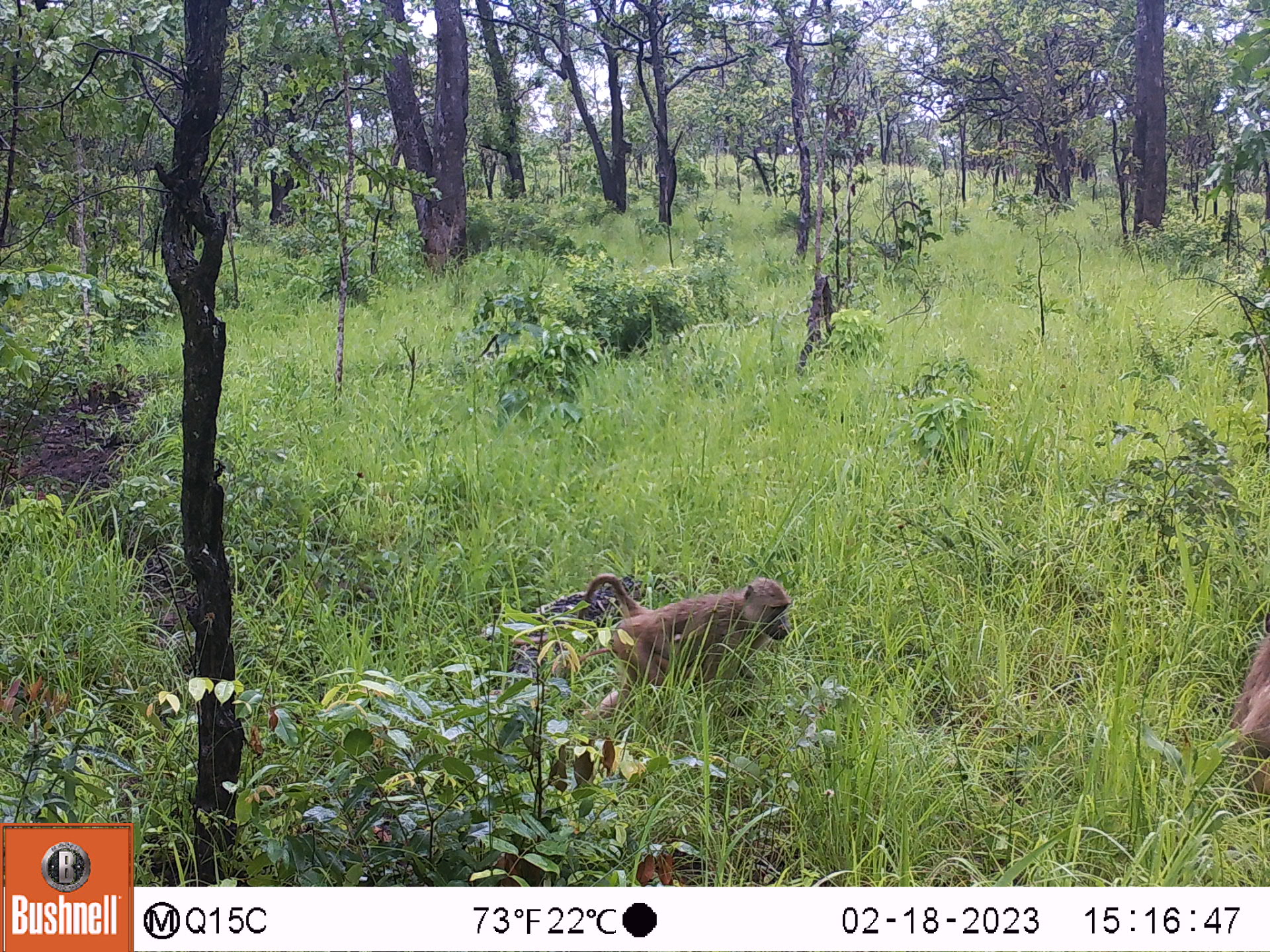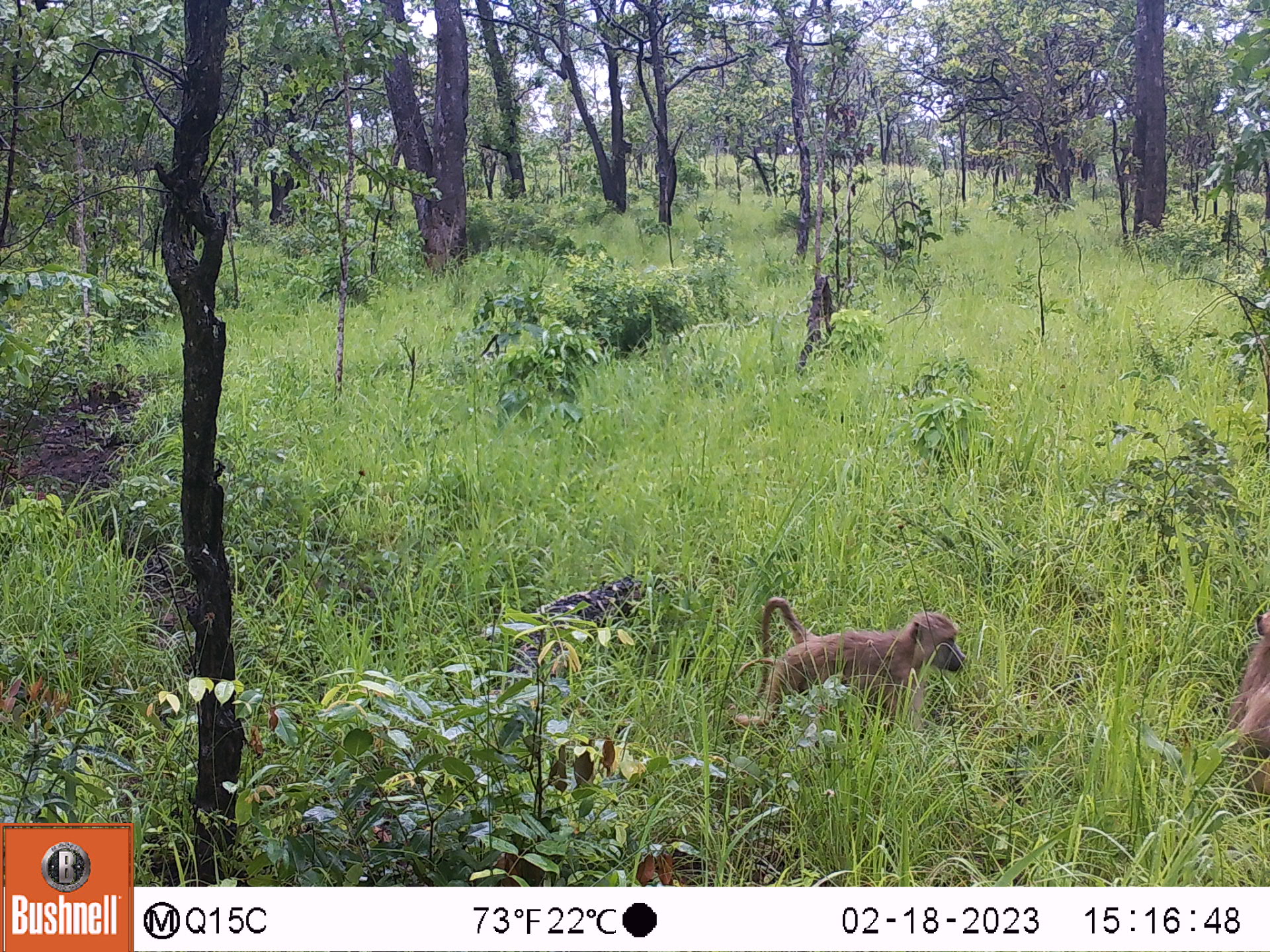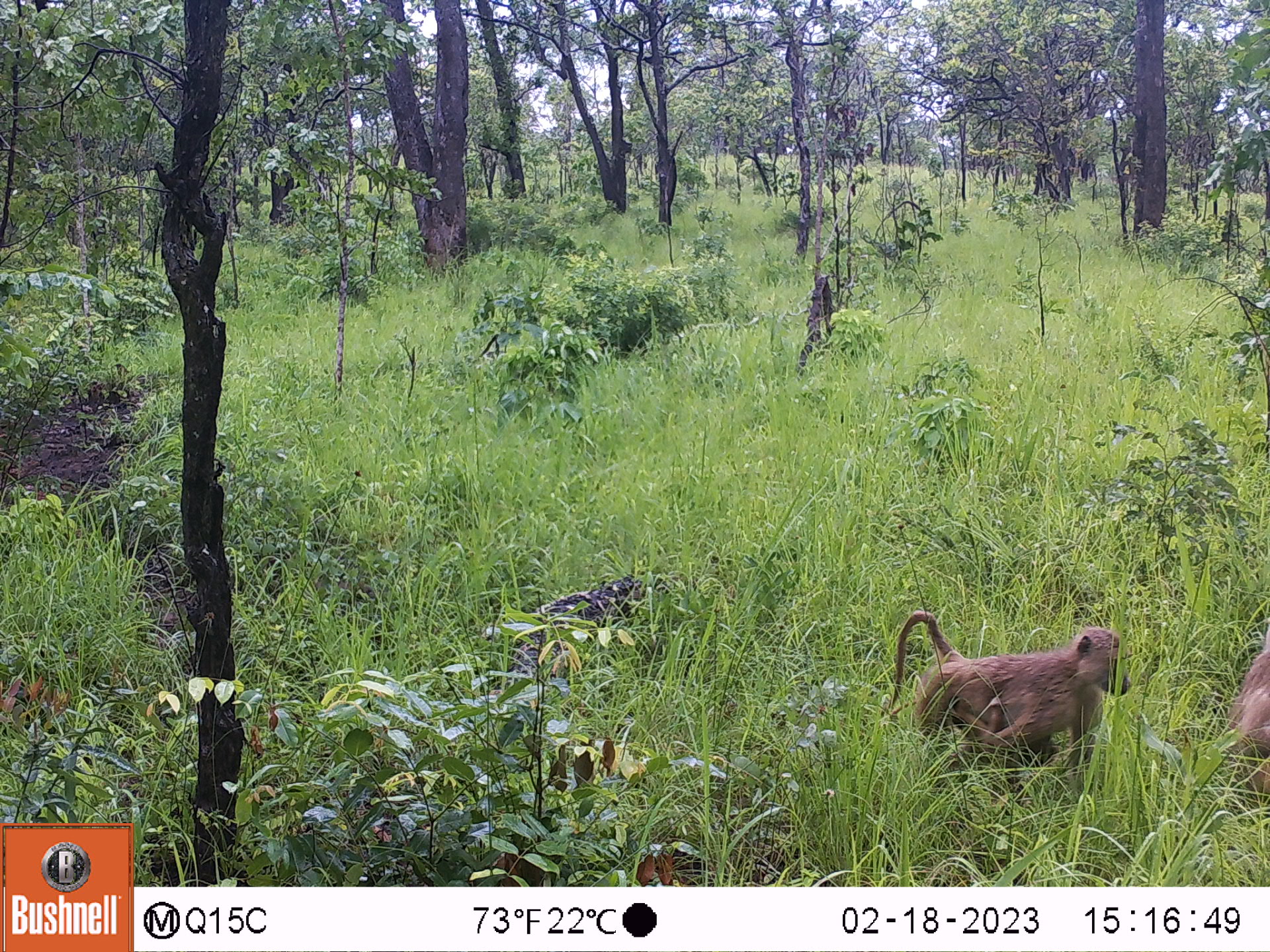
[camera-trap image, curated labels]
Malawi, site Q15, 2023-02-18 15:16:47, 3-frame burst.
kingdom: Animalia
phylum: Chordata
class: Mammalia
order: Primates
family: Cercopithecidae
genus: Papio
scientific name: Papio cynocephalus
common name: yellow baboon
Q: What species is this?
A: Yellow baboon (Papio cynocephalus).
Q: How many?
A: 2.